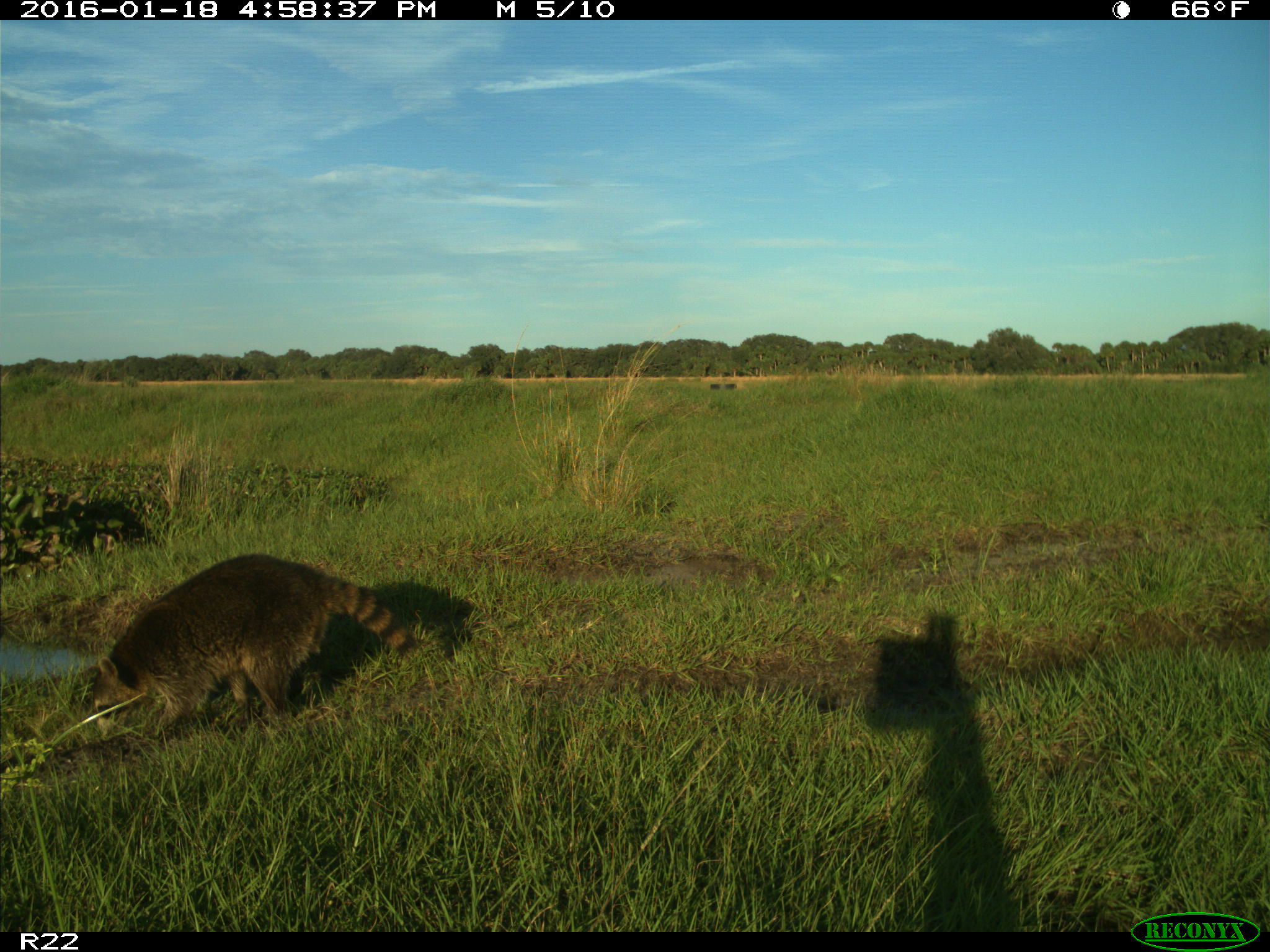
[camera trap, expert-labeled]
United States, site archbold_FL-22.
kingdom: Animalia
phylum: Chordata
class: Mammalia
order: Carnivora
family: Procyonidae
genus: Procyon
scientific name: Procyon lotor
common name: common raccoon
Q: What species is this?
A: Procyon lotor (common raccoon).